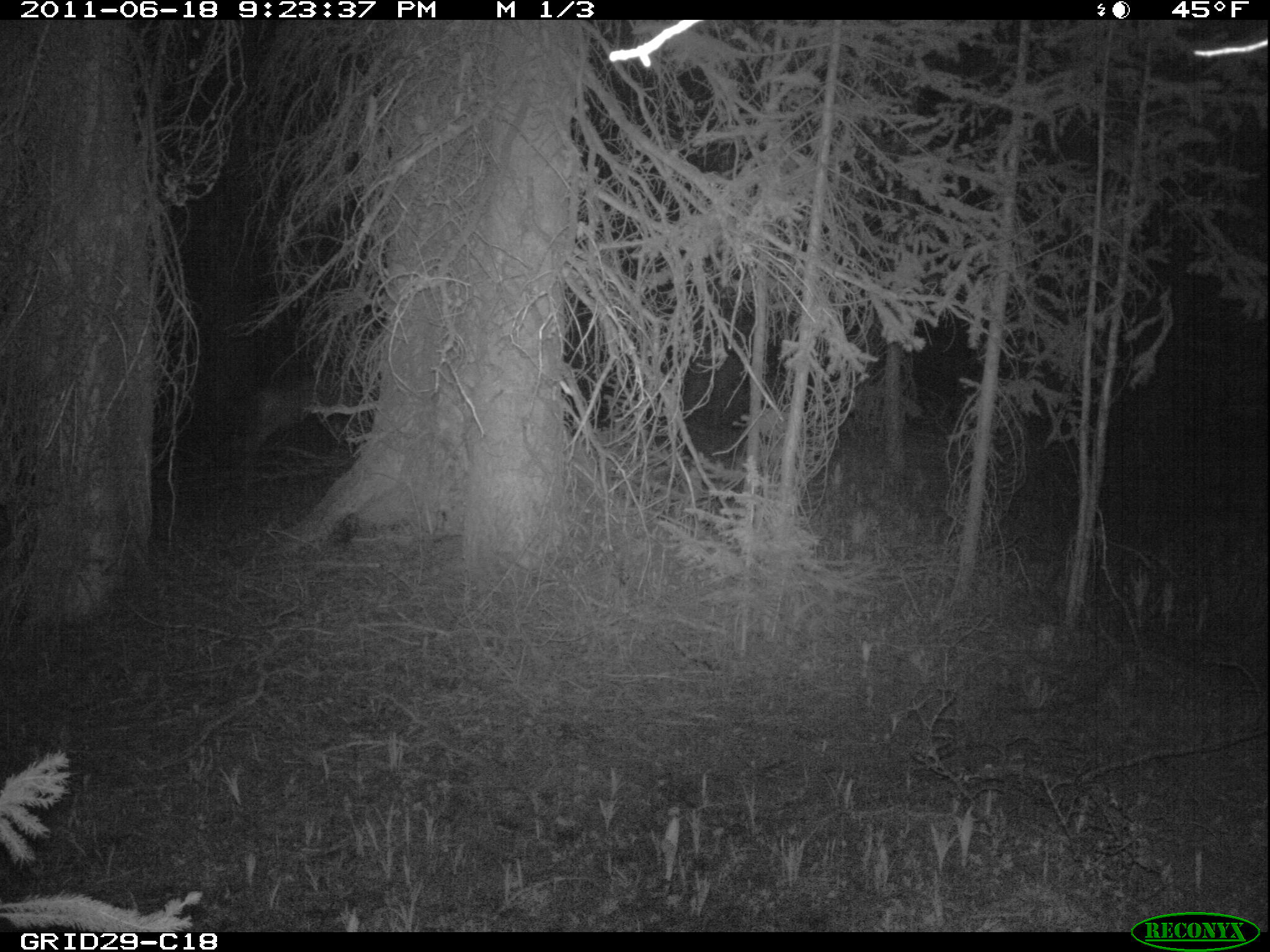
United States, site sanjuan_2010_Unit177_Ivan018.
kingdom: Animalia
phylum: Chordata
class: Mammalia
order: Artiodactyla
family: Cervidae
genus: Cervus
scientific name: Cervus elaphus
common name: red deer